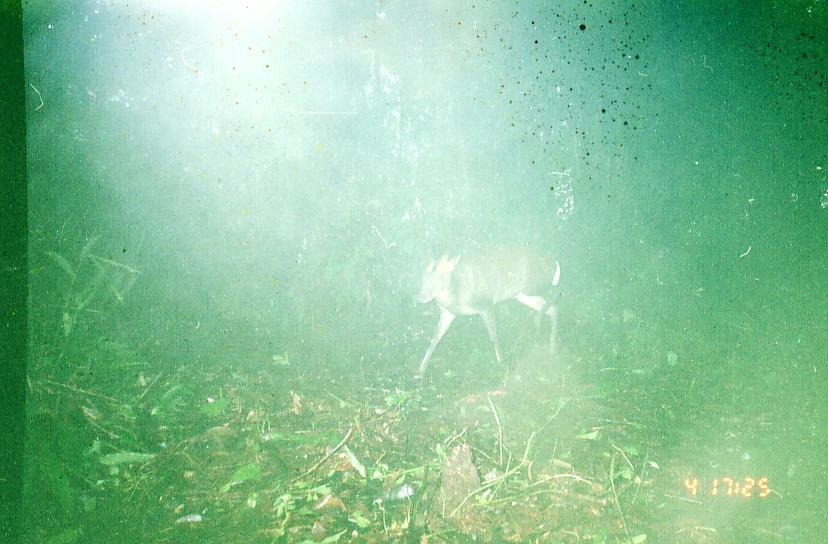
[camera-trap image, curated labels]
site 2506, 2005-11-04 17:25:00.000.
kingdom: Animalia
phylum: Chordata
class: Mammalia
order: Artiodactyla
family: Cervidae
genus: Muntiacus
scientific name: Muntiacus muntjak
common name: southern red muntjac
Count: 1.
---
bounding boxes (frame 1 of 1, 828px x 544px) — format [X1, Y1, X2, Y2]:
muntiacus muntjak: [412, 244, 563, 384]